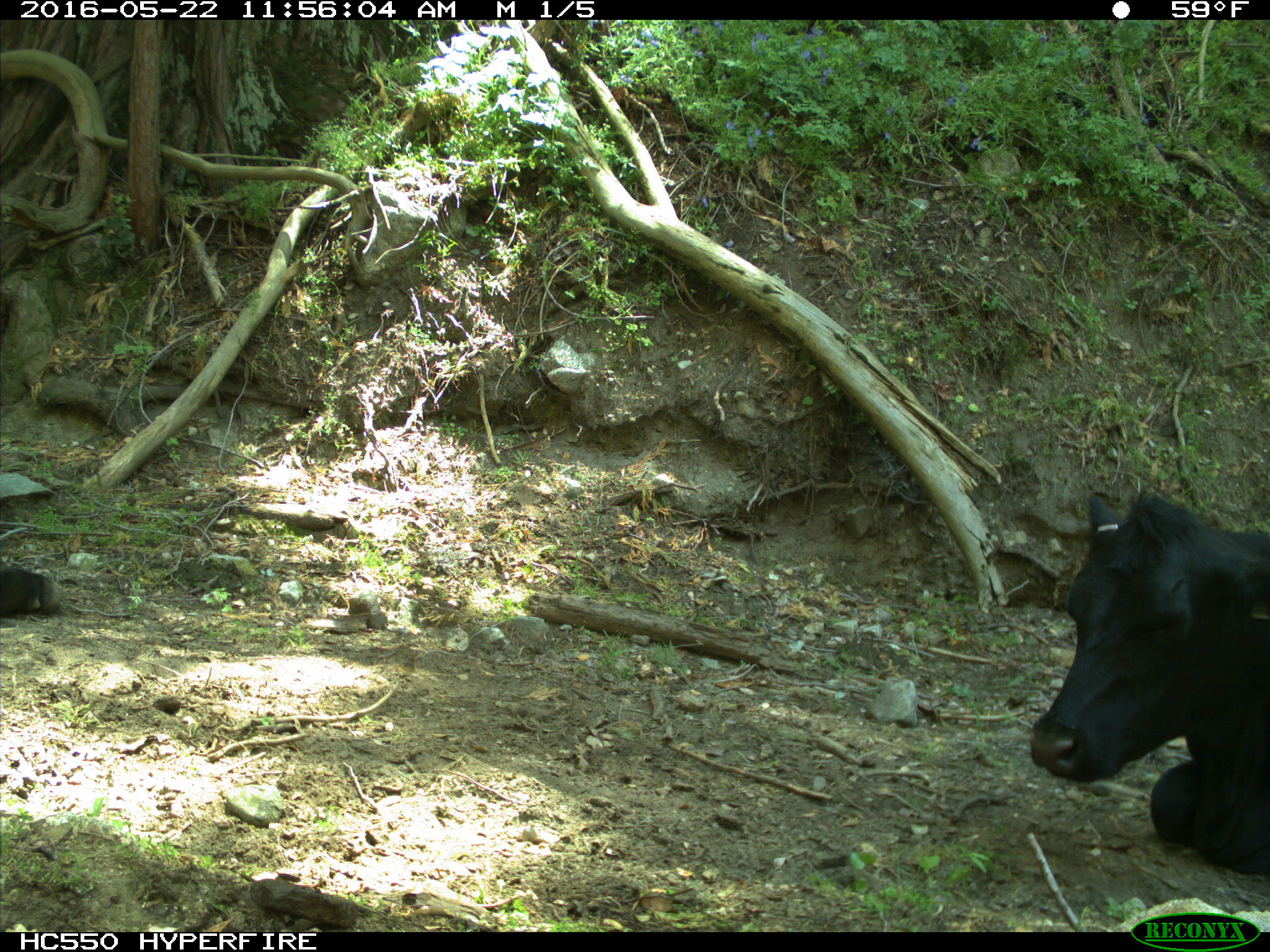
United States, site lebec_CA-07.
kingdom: Animalia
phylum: Chordata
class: Mammalia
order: Artiodactyla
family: Bovidae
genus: Bos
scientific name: Bos taurus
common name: domestic cow